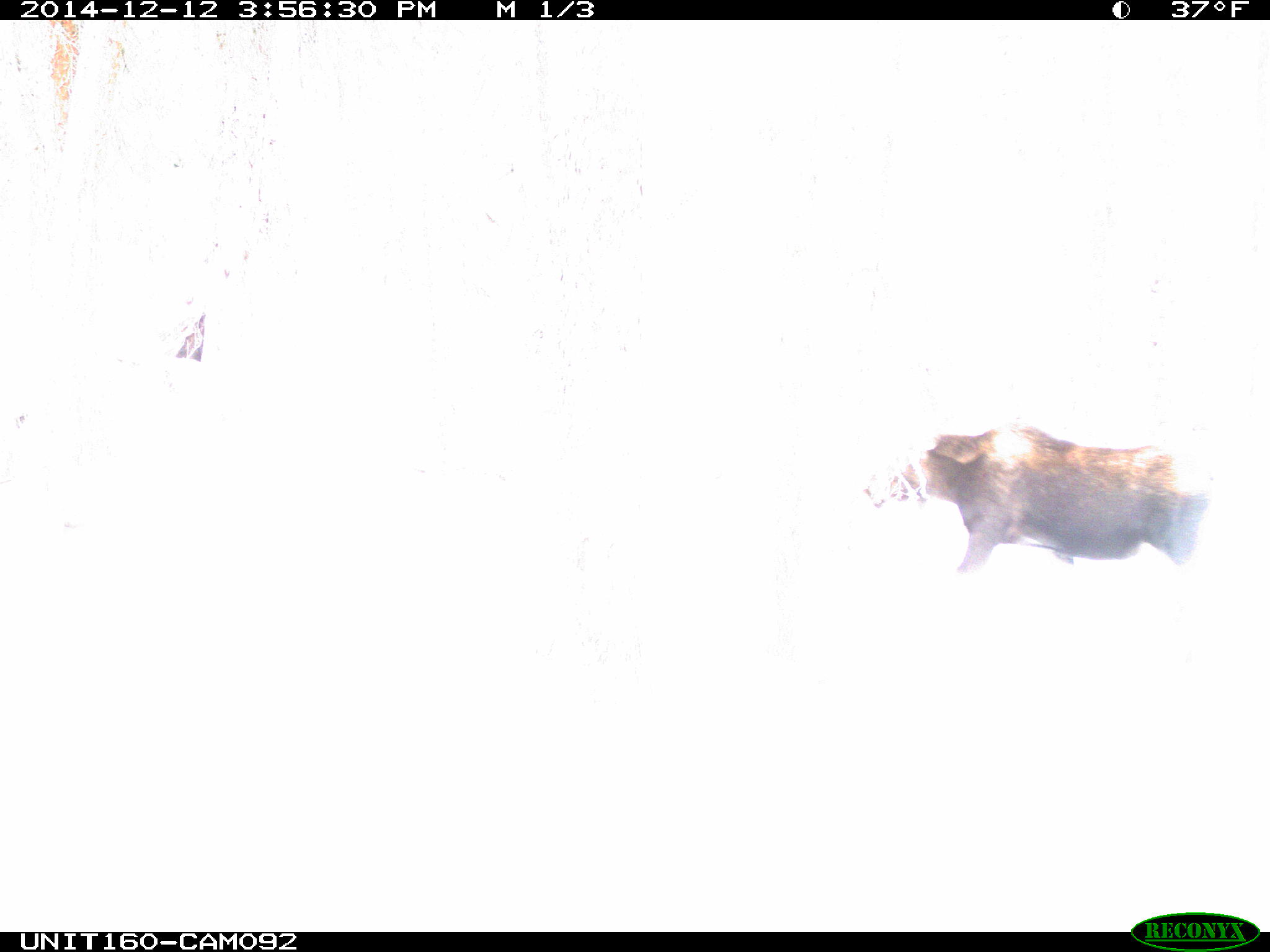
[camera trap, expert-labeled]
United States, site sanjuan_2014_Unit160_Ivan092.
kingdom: Animalia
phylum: Chordata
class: Mammalia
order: Artiodactyla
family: Cervidae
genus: Alces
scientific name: Alces alces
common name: moose